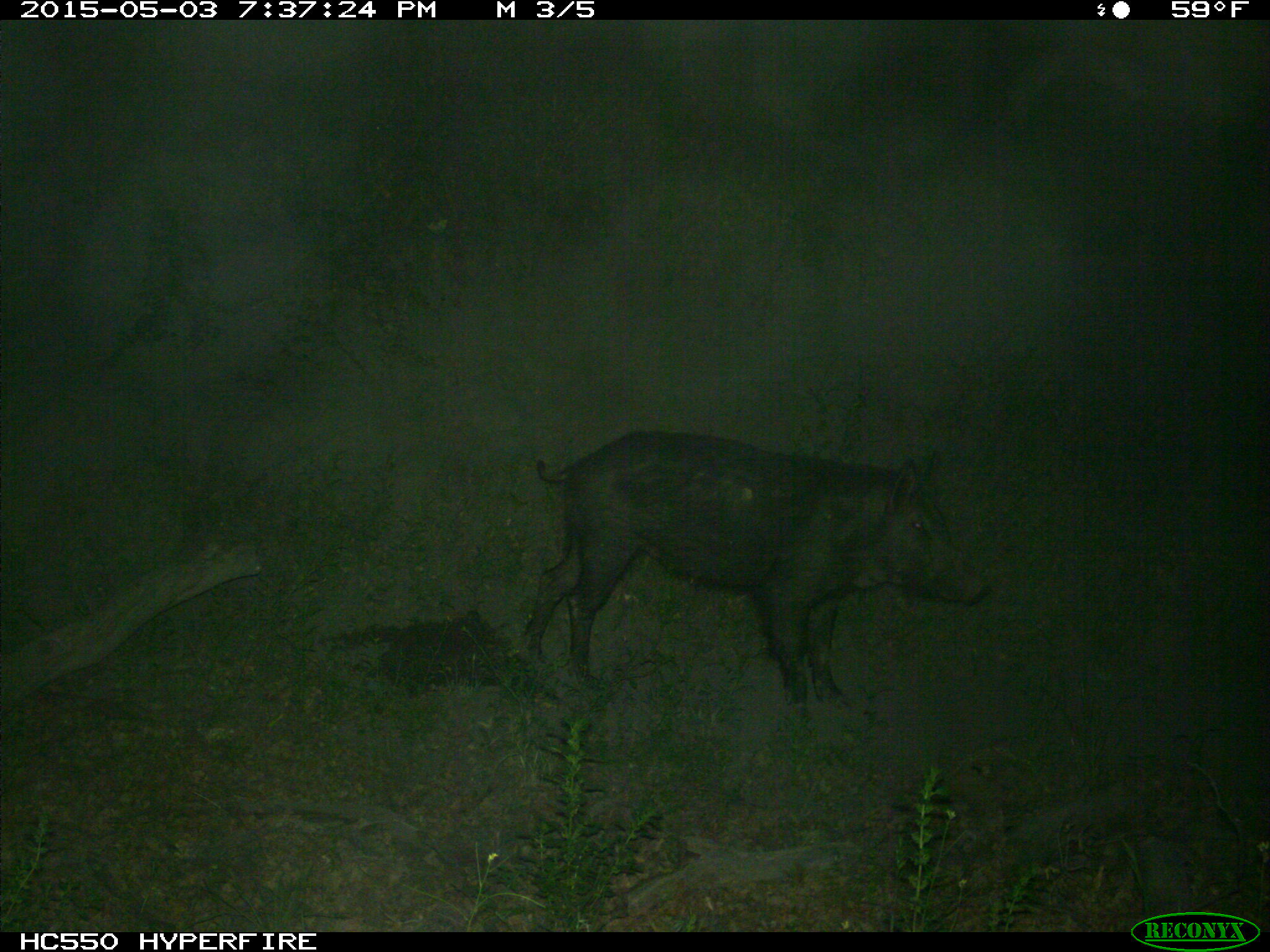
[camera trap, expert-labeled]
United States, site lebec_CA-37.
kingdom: Animalia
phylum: Chordata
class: Mammalia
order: Artiodactyla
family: Suidae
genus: Sus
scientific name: Sus scrofa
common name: wild boar